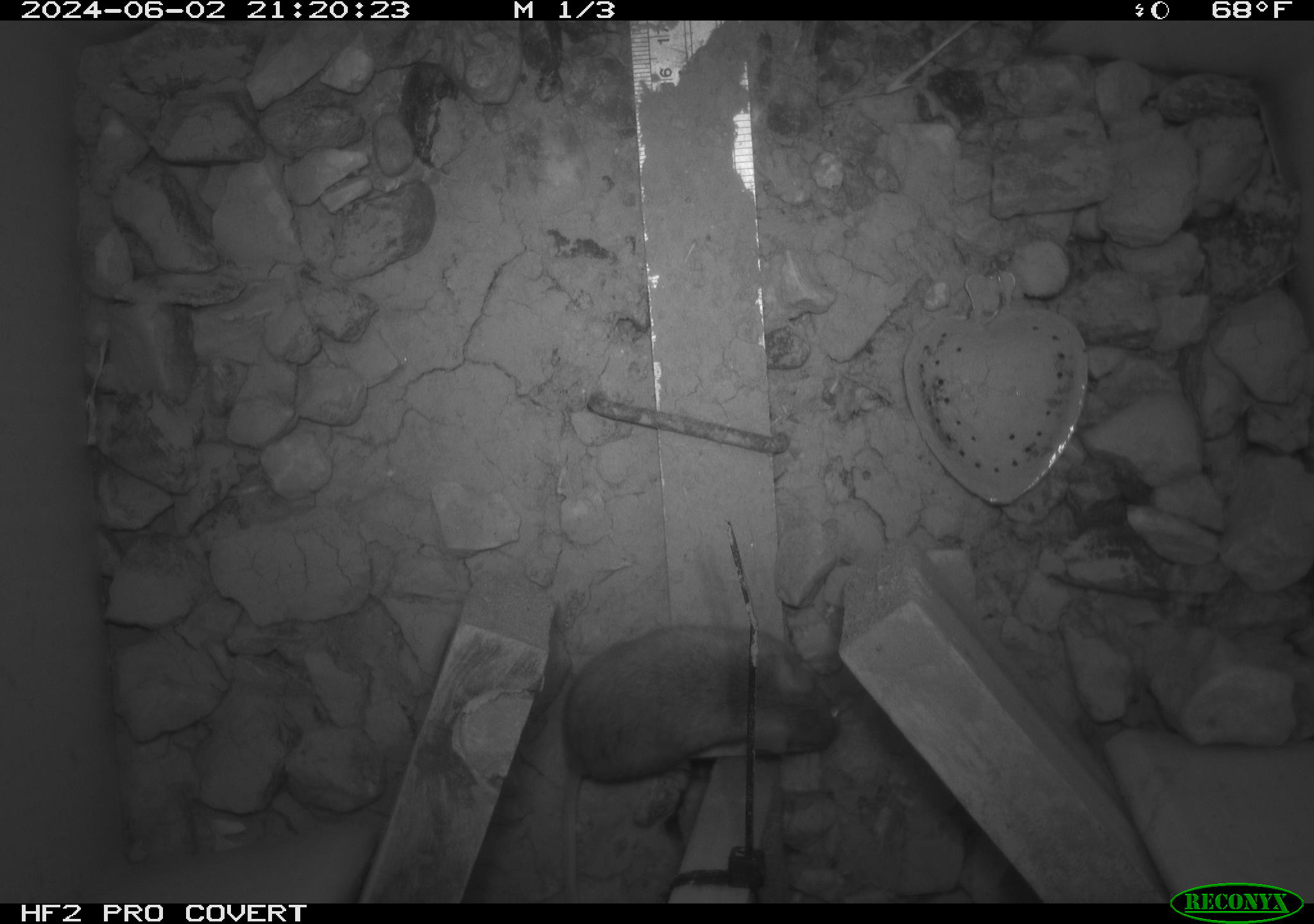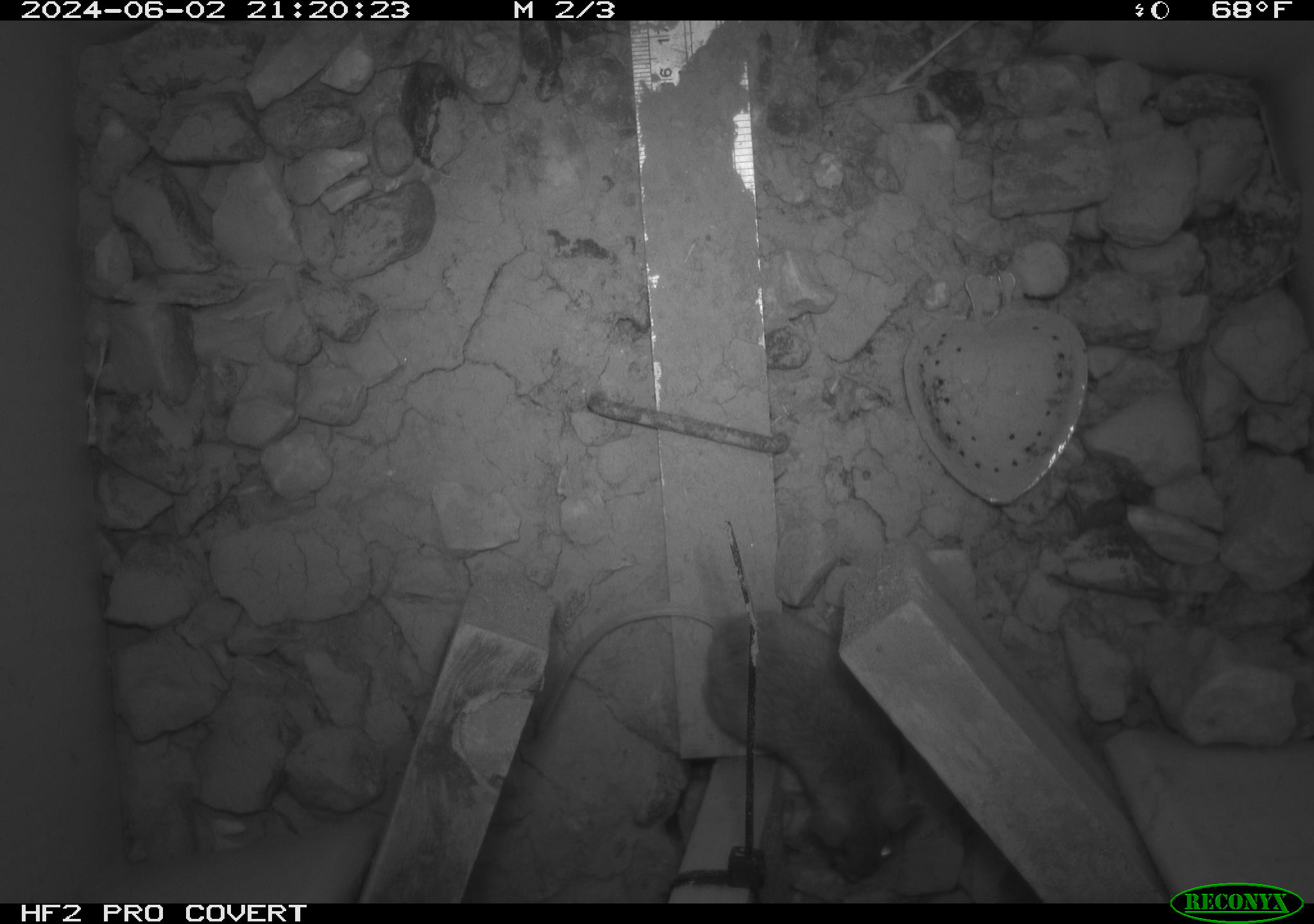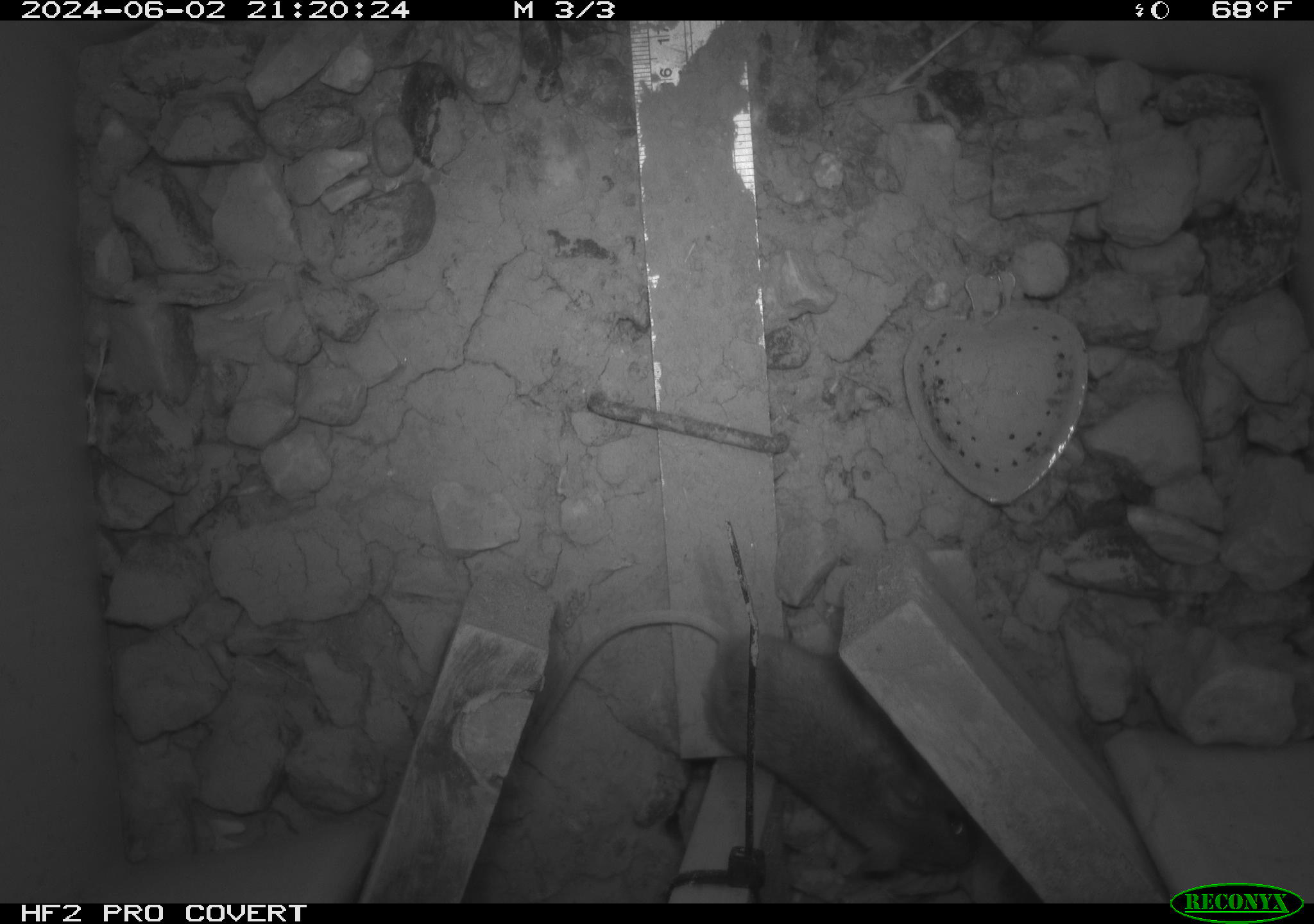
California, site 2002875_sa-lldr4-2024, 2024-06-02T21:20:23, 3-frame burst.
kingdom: Animalia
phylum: Chordata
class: Mammalia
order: Rodentia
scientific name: Rodentia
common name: mouse species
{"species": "mouse species (Rodentia)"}